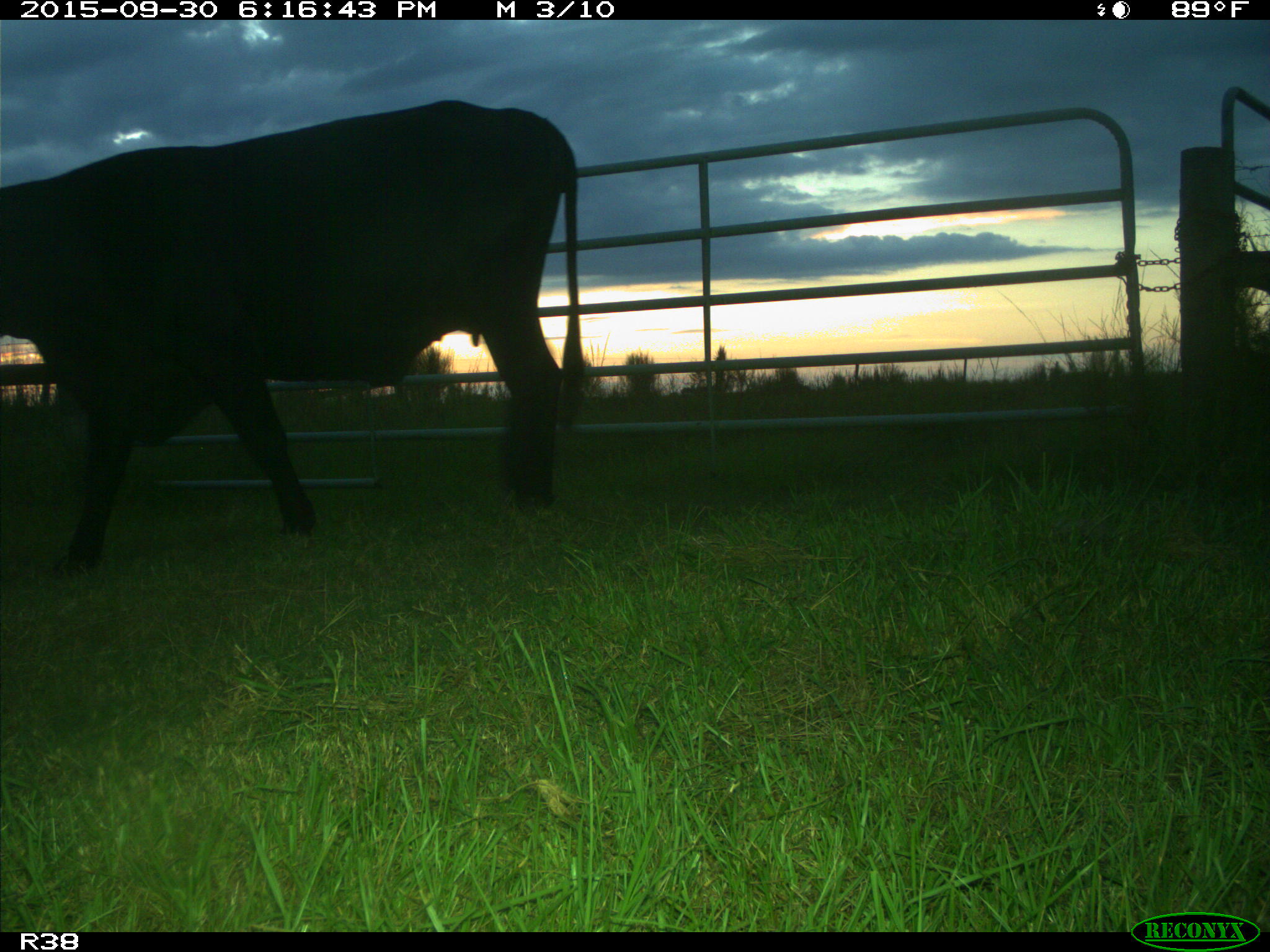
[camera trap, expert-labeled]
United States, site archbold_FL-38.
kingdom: Animalia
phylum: Chordata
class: Mammalia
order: Artiodactyla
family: Bovidae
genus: Bos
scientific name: Bos taurus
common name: domestic cow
Bos taurus (domestic cow).